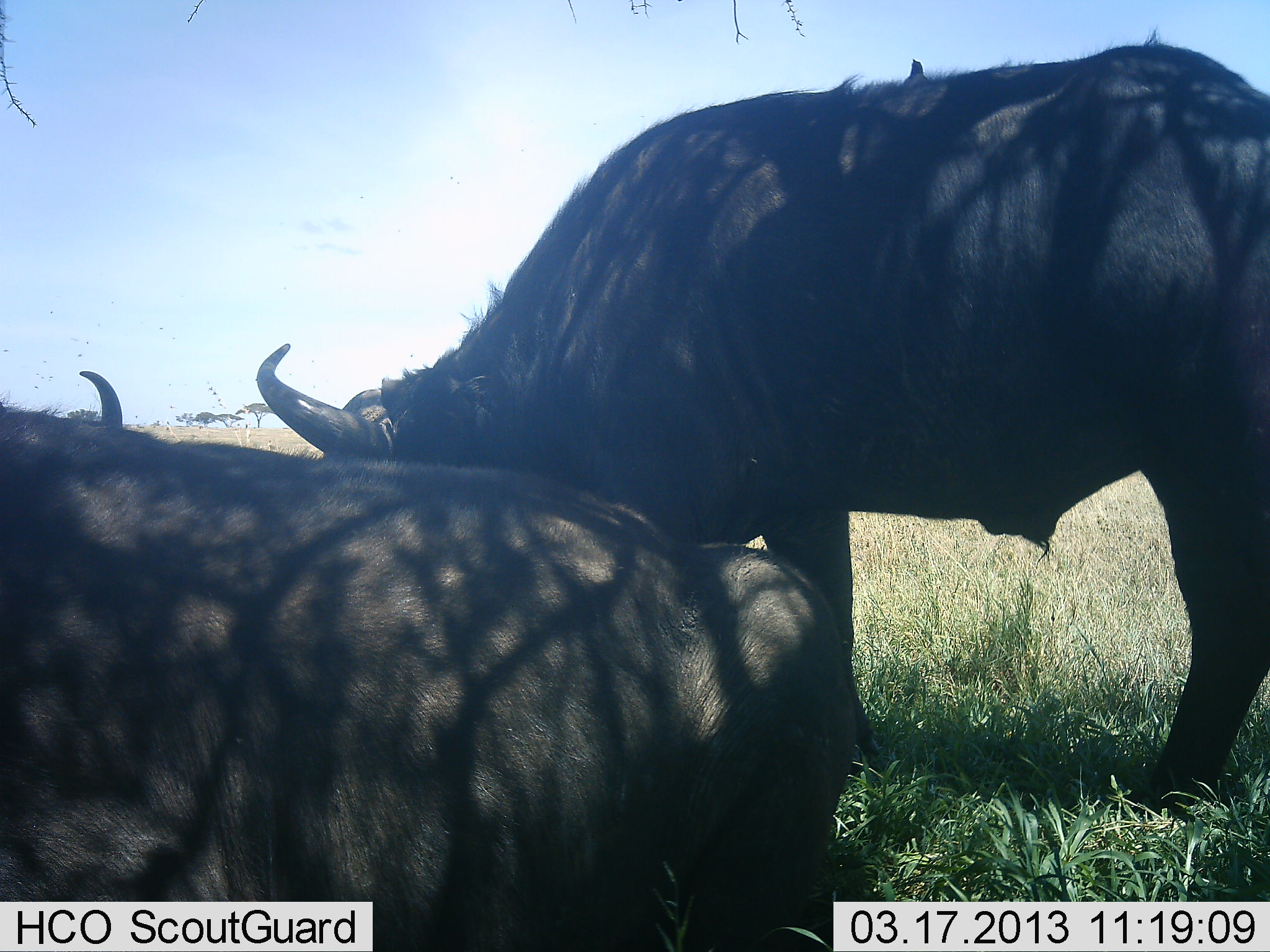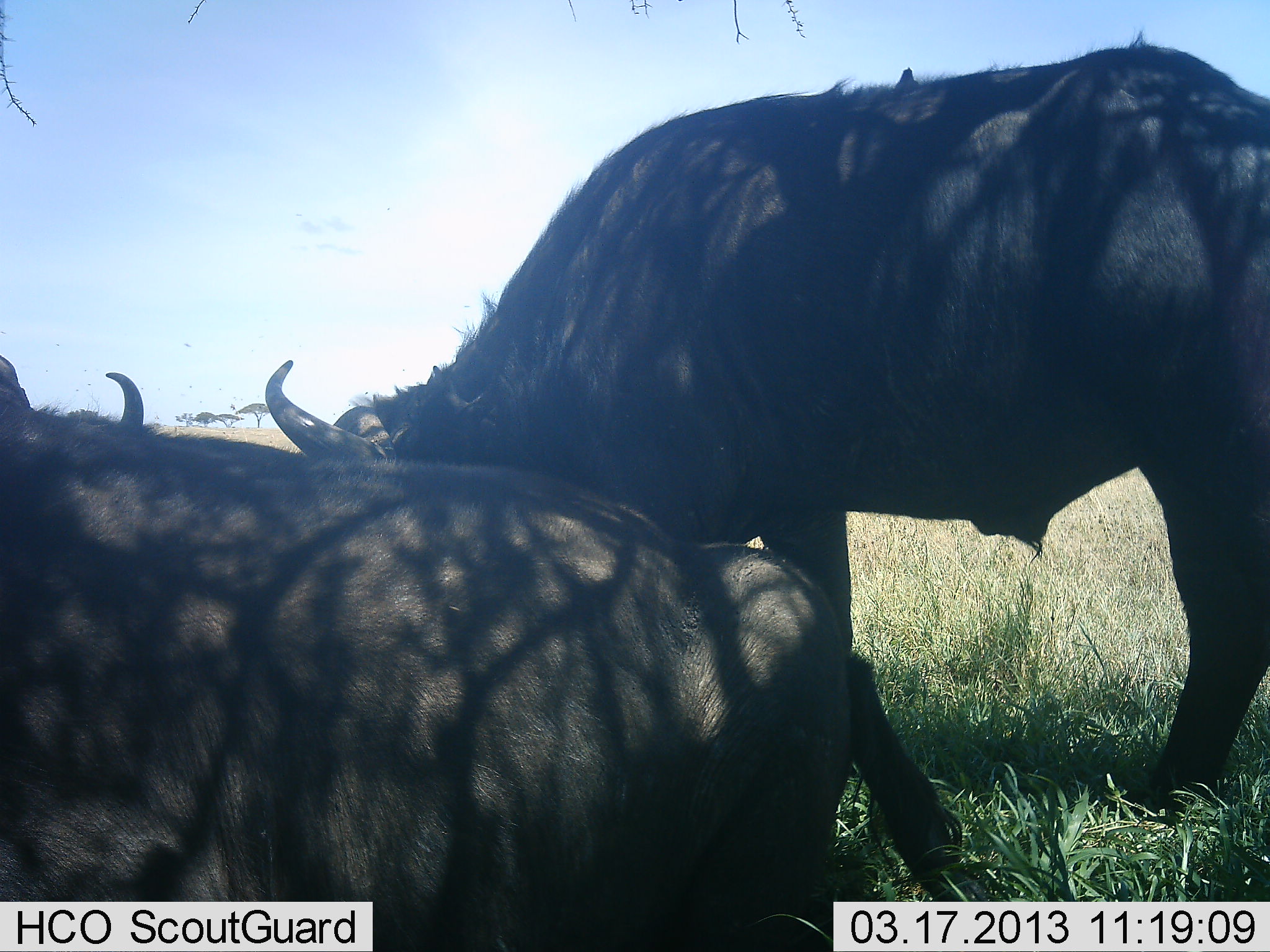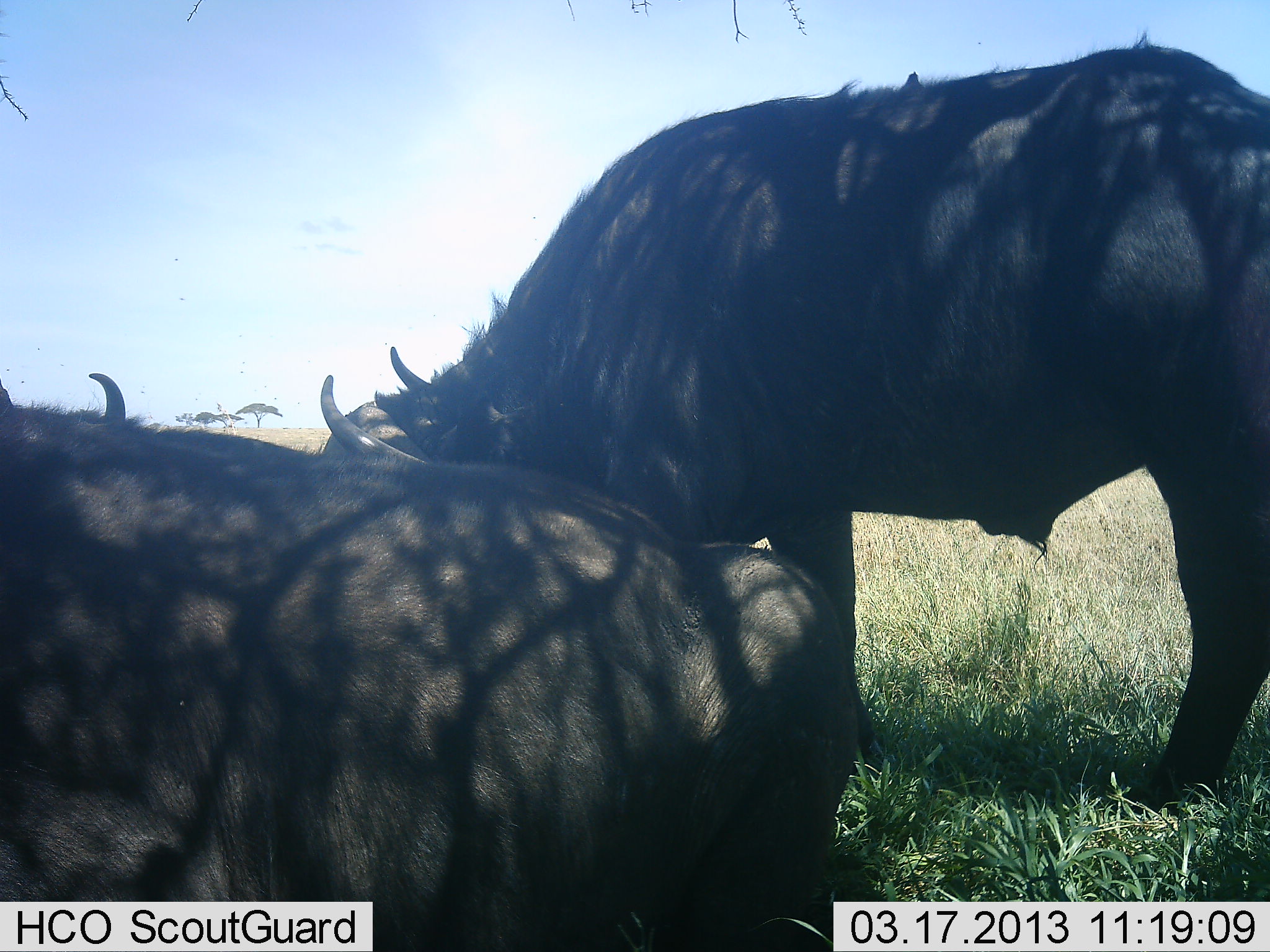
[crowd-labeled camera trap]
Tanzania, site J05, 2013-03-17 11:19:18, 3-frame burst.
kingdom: Animalia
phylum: Chordata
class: Mammalia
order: Artiodactyla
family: Bovidae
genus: Syncerus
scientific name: Syncerus caffer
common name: cape buffalo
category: buffalo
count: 3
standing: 50%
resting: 57%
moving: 7%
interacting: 7%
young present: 3%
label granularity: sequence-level